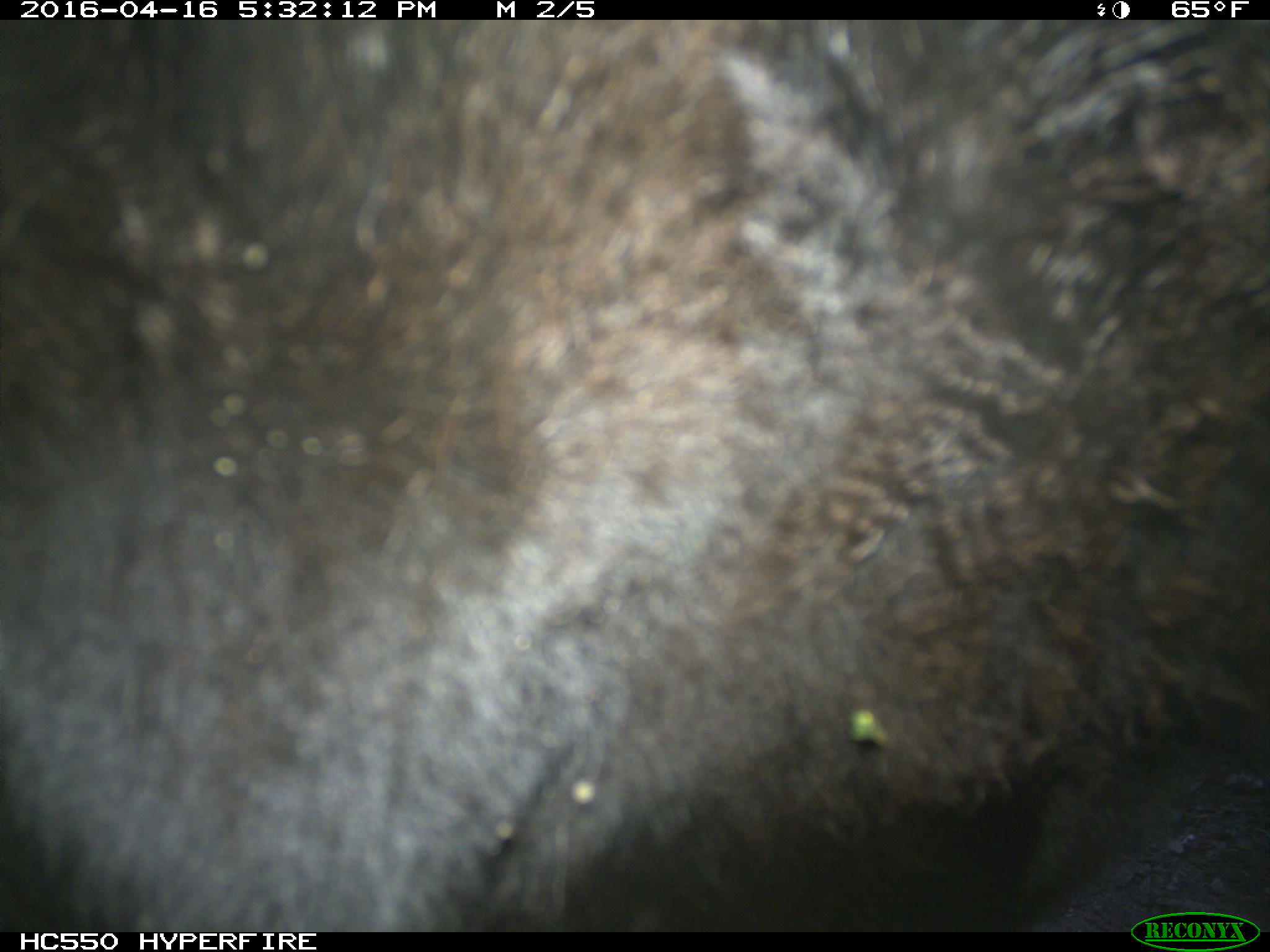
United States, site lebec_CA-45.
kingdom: Animalia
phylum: Chordata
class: Mammalia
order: Artiodactyla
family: Bovidae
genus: Bos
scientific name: Bos taurus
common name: domestic cow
Bos taurus (domestic cow).